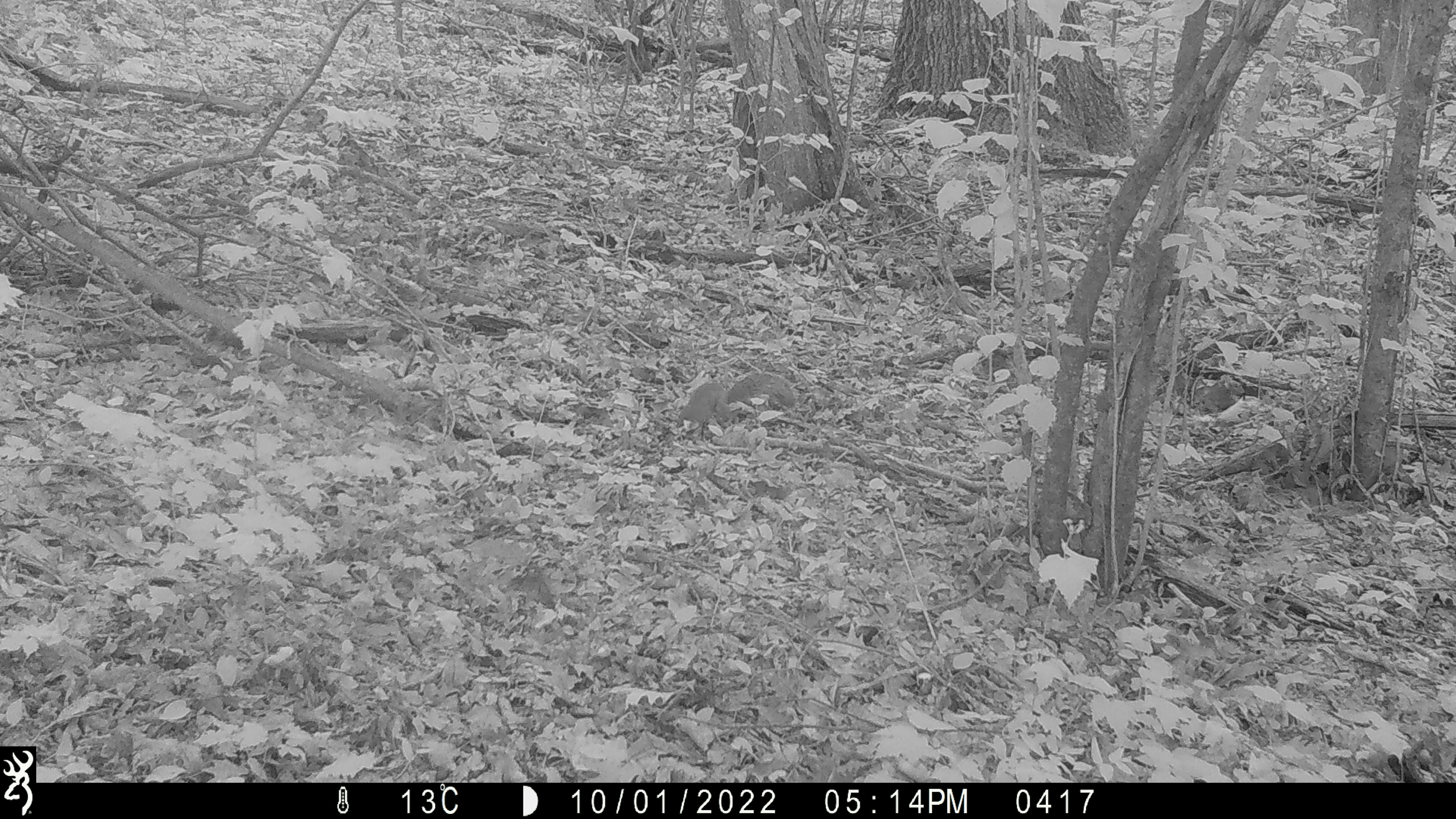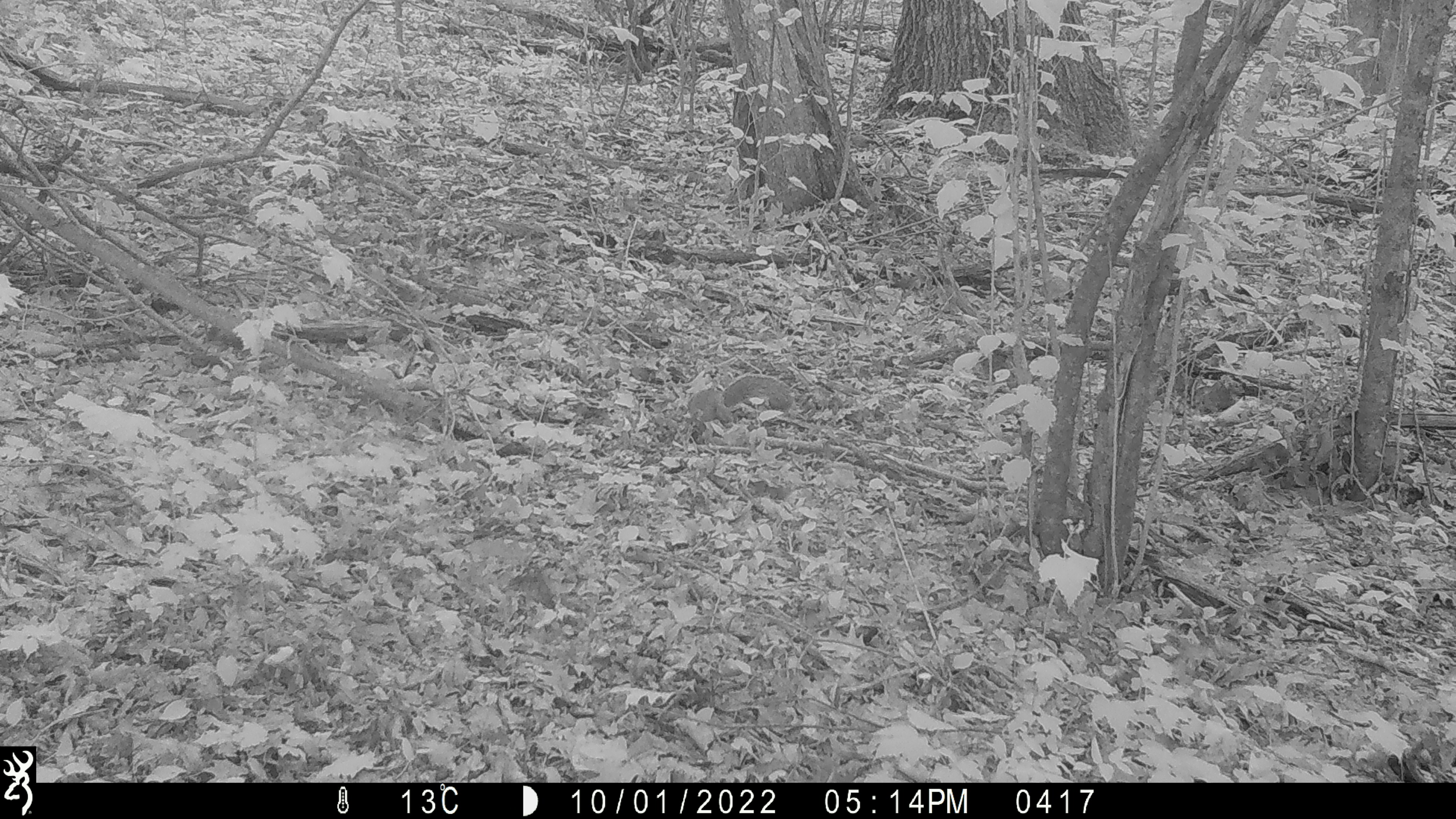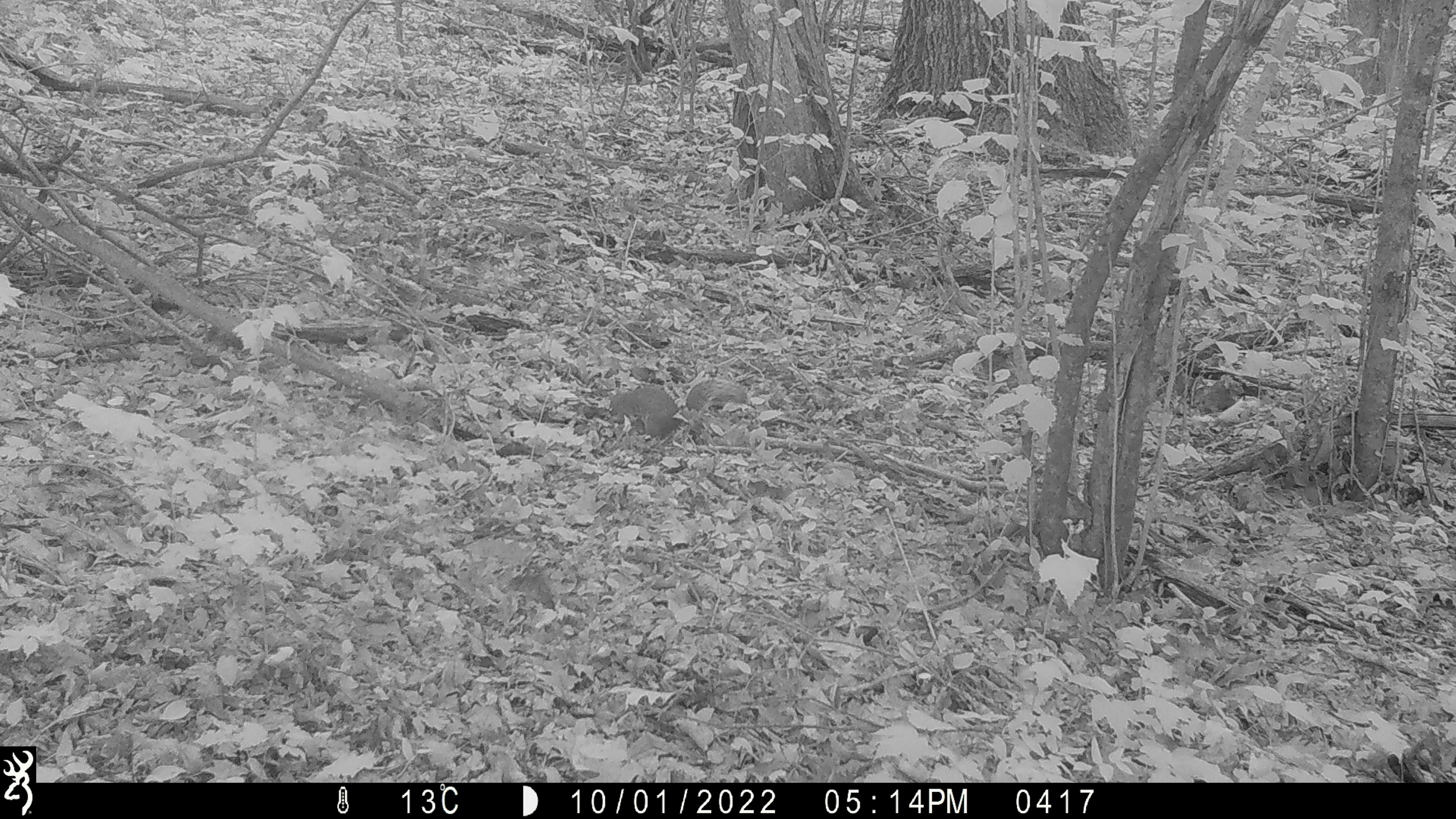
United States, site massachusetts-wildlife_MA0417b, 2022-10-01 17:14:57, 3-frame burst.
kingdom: Animalia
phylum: Chordata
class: Mammalia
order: Rodentia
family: Sciuridae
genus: Sciurus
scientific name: Sciurus carolinensis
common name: gray squirrel